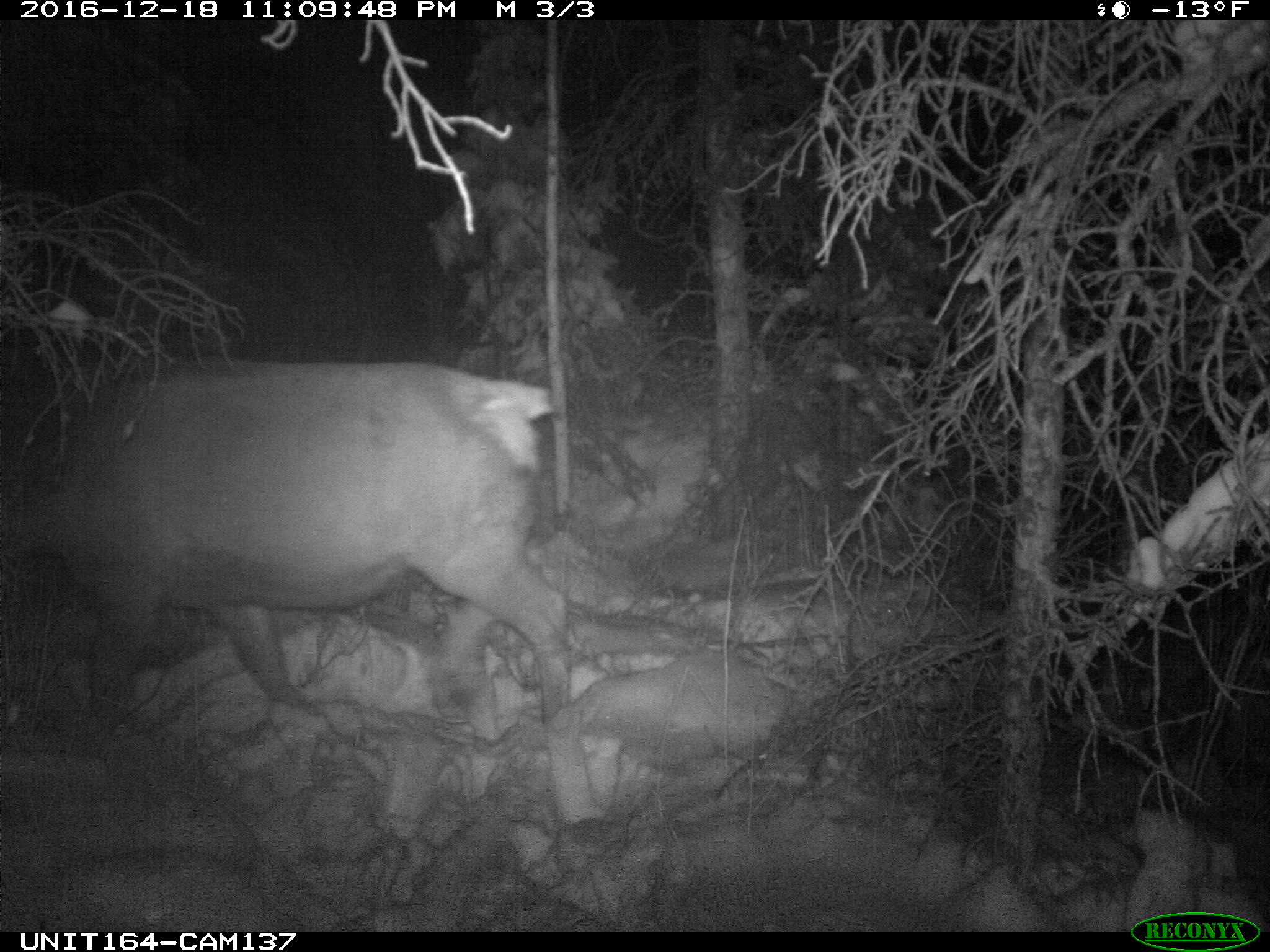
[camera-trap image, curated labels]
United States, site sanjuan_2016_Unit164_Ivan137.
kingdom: Animalia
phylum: Chordata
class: Mammalia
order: Artiodactyla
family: Cervidae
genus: Cervus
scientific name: Cervus elaphus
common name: red deer